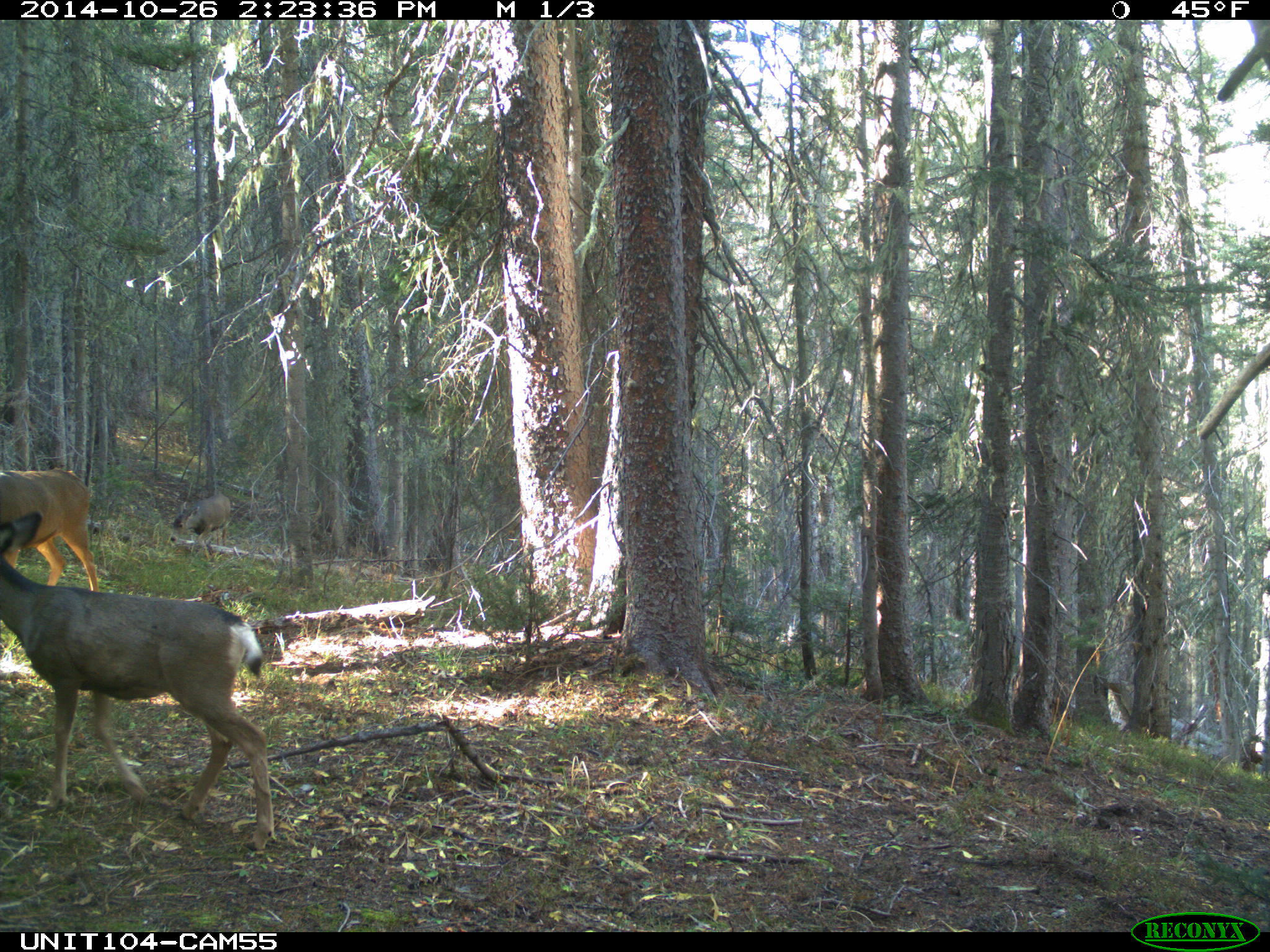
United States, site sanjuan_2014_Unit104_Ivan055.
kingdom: Animalia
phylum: Chordata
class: Mammalia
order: Artiodactyla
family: Cervidae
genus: Odocoileus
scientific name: Odocoileus hemionus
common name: mule deer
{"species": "Odocoileus hemionus (mule deer)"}